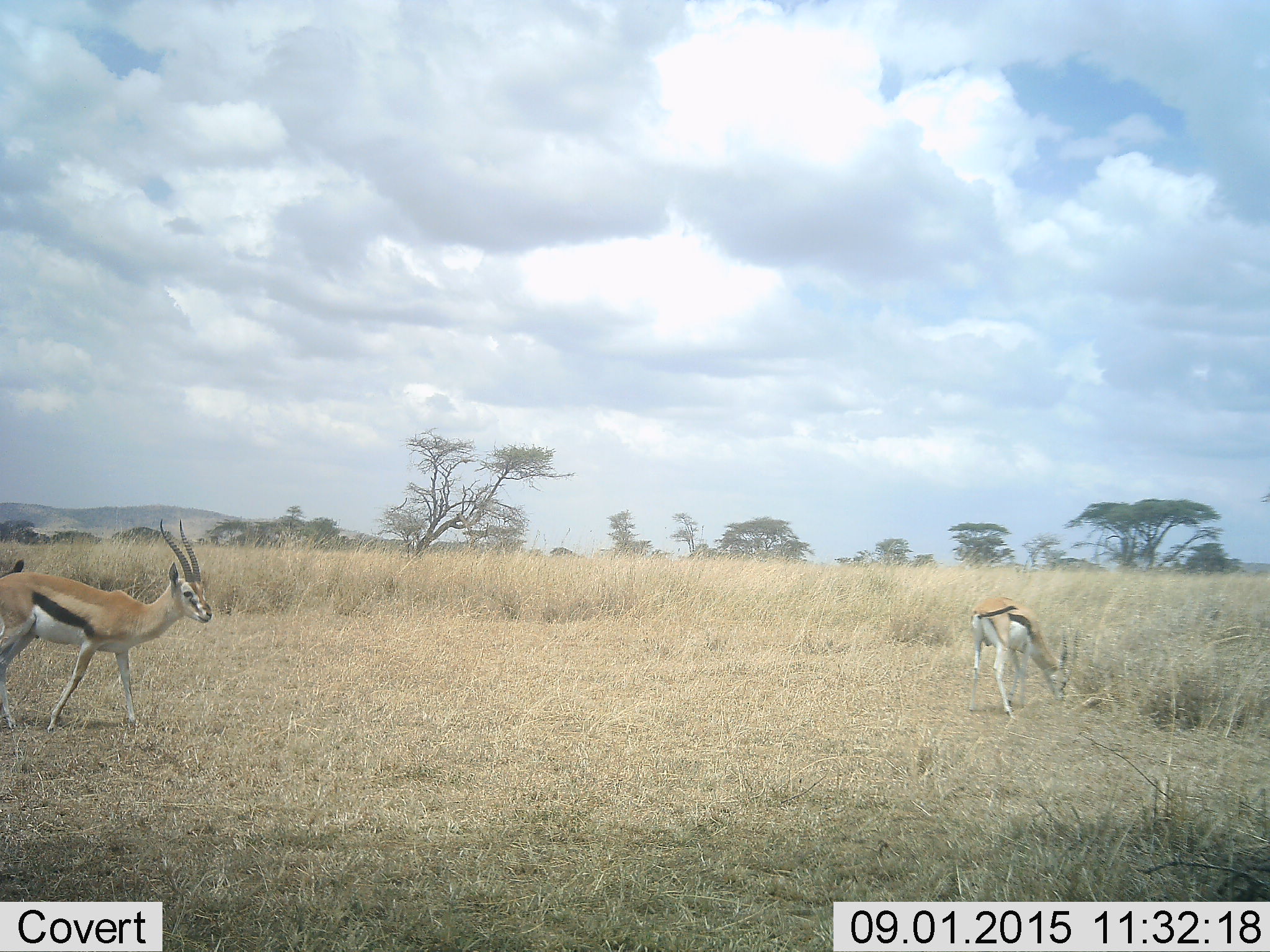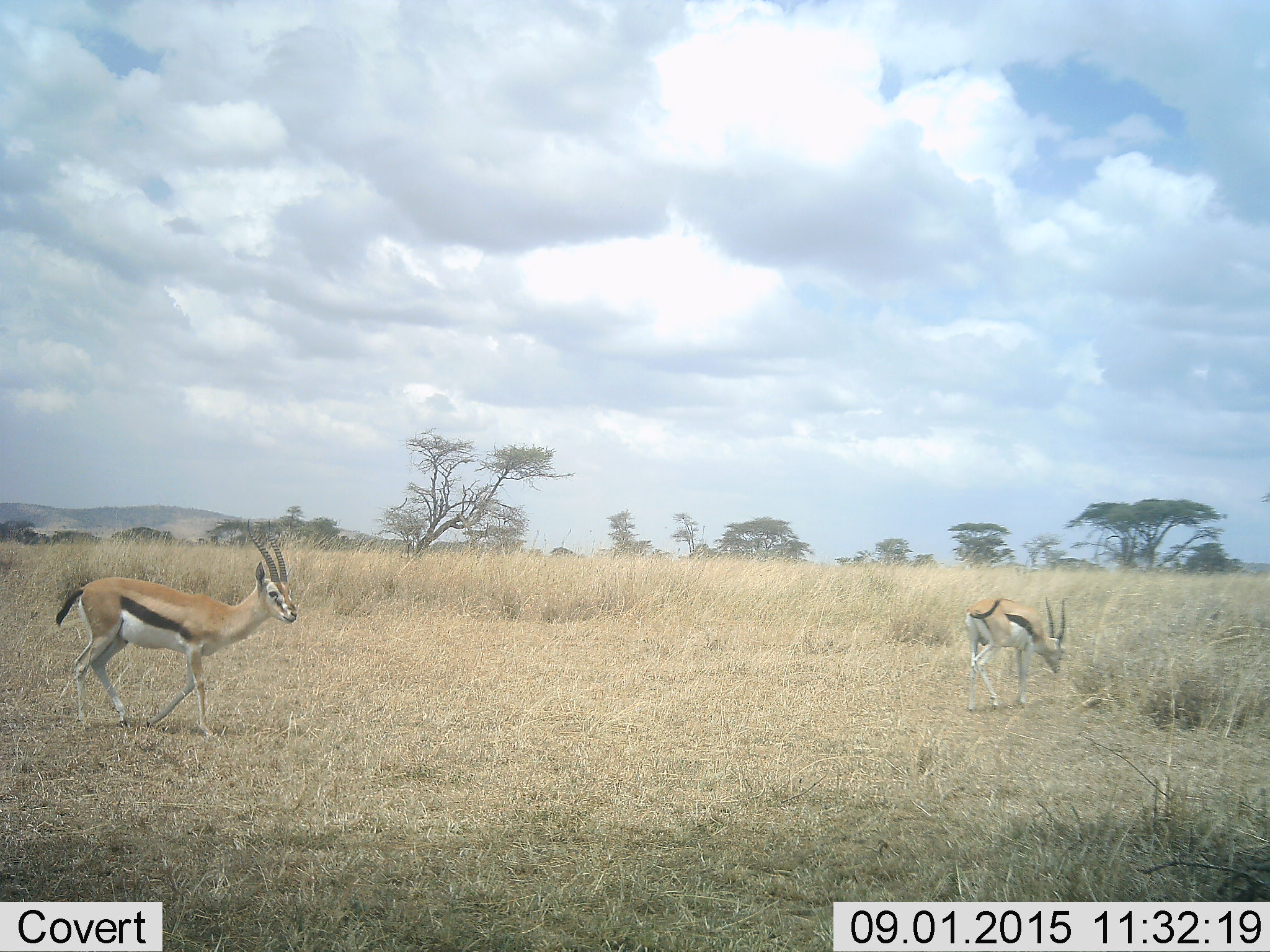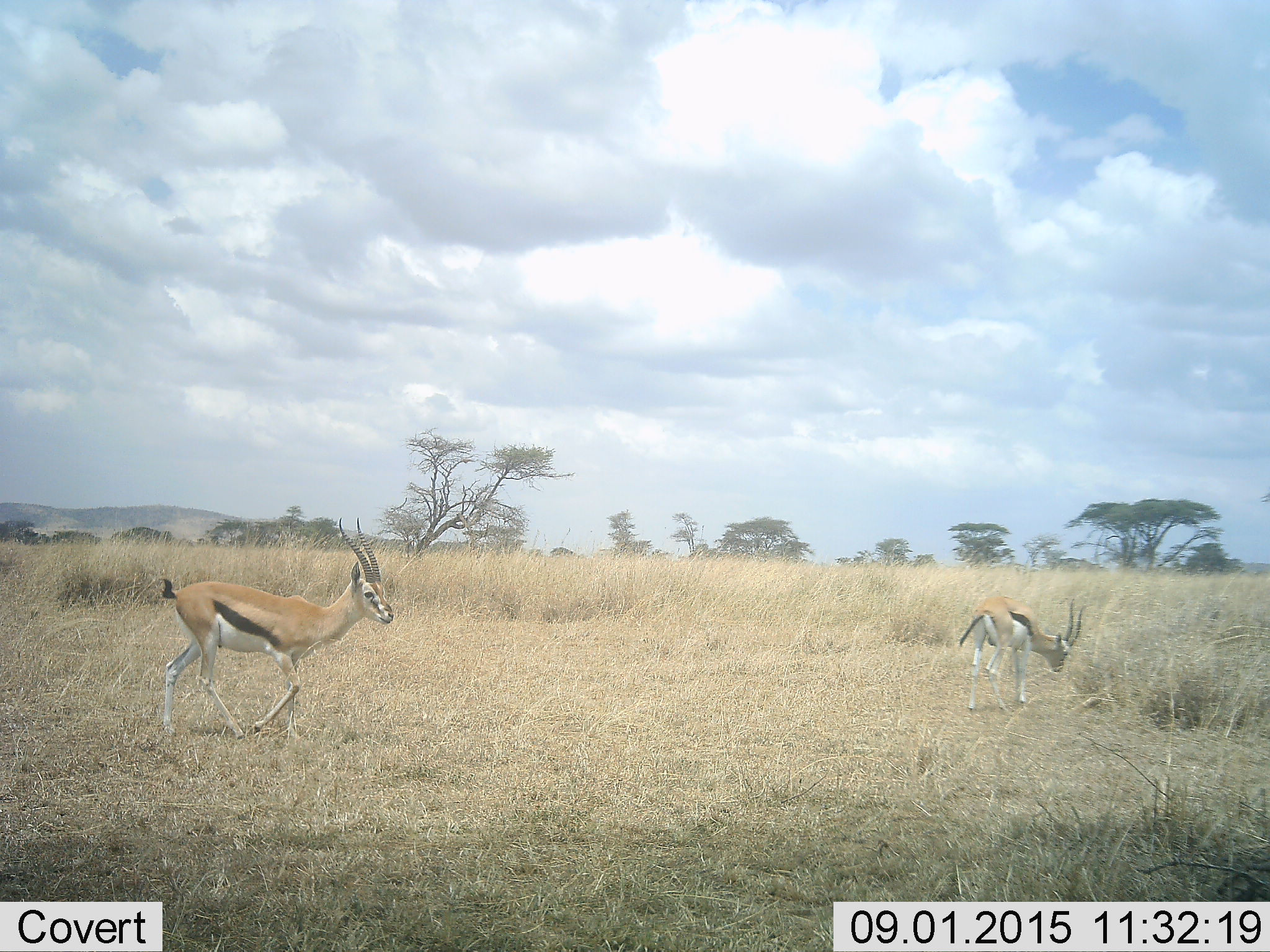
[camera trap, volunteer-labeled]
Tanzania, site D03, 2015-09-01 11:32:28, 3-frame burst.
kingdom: Animalia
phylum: Chordata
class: Mammalia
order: Artiodactyla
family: Bovidae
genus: Eudorcas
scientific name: Eudorcas thomsonii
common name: thomson's gazelle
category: gazellethomsons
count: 2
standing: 38%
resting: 0%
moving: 69%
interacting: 0%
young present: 15%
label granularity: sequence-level